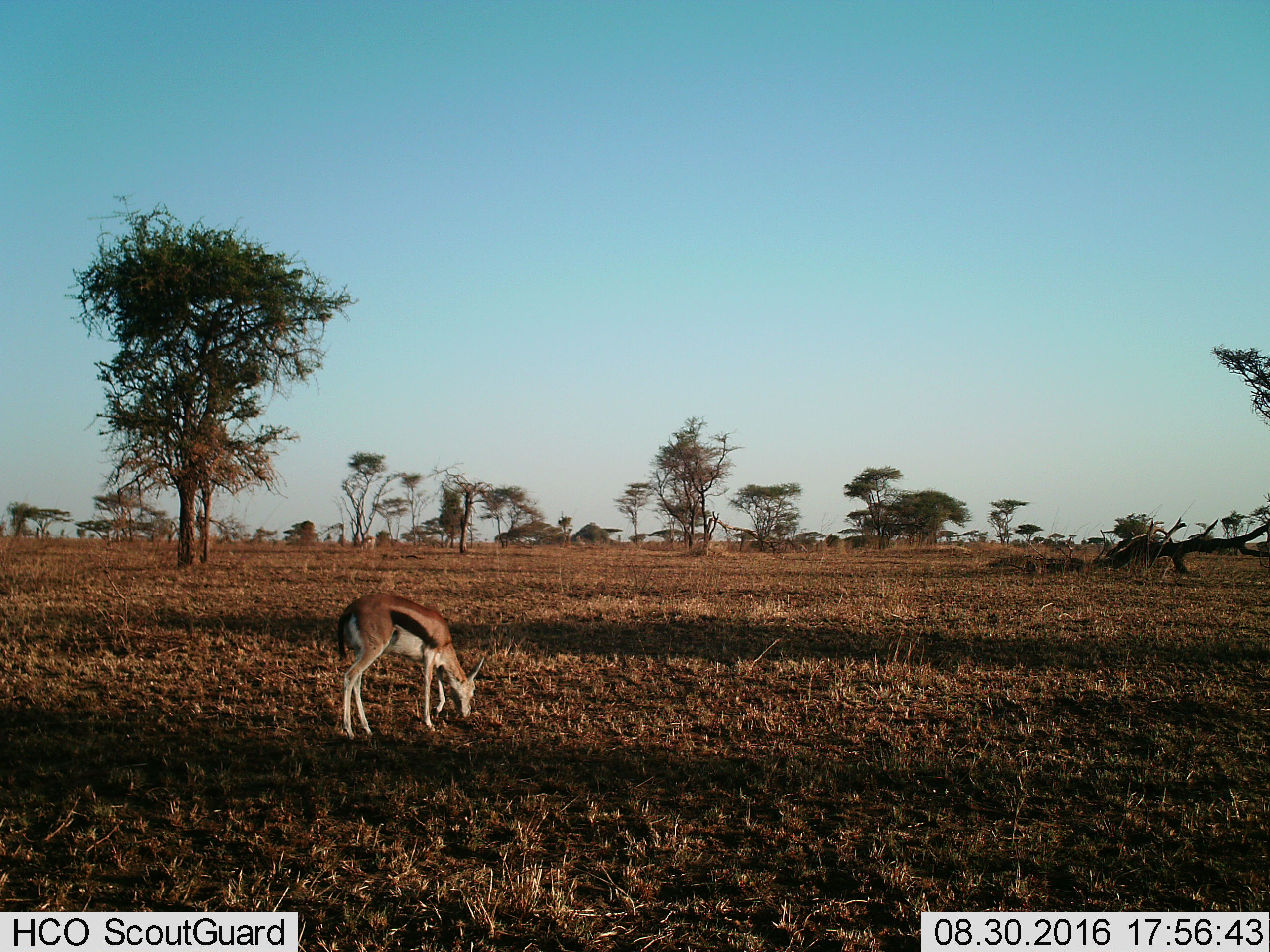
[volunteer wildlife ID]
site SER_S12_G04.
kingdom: Animalia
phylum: Chordata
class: Mammalia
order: Artiodactyla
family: Bovidae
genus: Eudorcas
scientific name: Eudorcas thomsonii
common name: thomson's gazelle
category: gazellethomsons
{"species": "gazellethomsons (thomson's gazelle) (Eudorcas thomsonii)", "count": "1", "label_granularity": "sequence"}